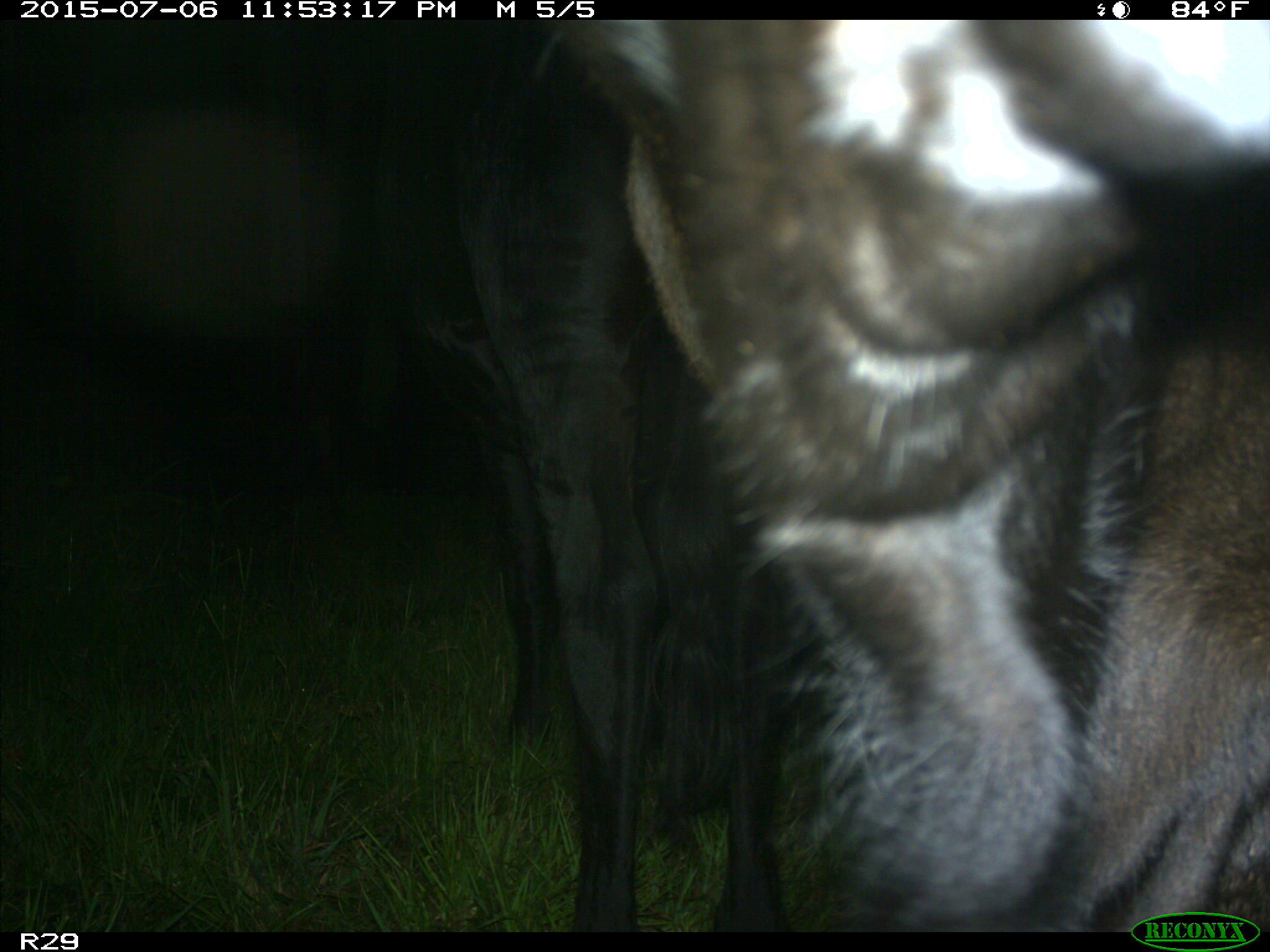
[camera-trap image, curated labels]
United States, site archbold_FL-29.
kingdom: Animalia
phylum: Chordata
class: Mammalia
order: Artiodactyla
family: Bovidae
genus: Bos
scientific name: Bos taurus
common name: domestic cow